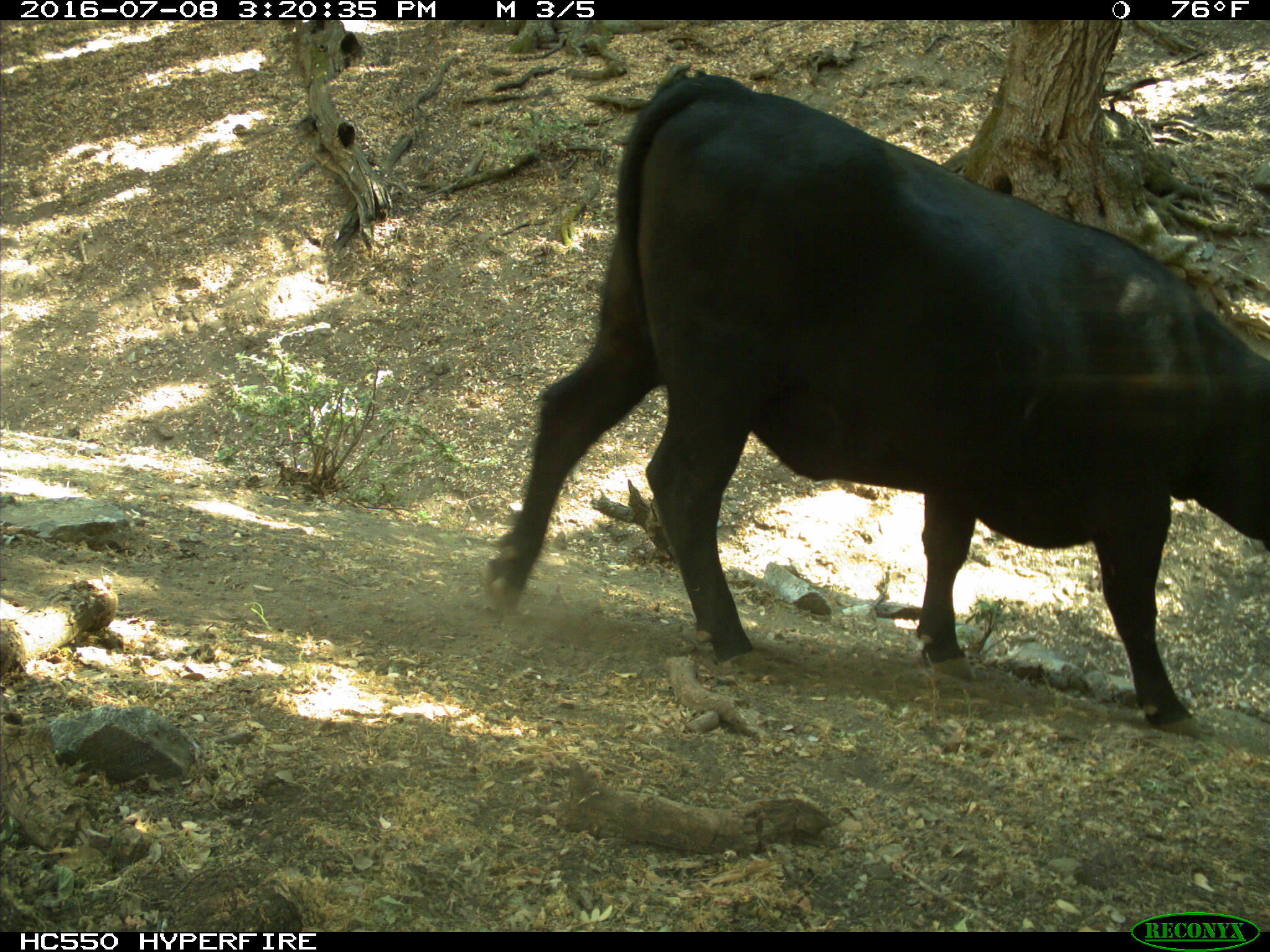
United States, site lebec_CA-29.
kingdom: Animalia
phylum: Chordata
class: Mammalia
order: Artiodactyla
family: Bovidae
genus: Bos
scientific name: Bos taurus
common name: domestic cow